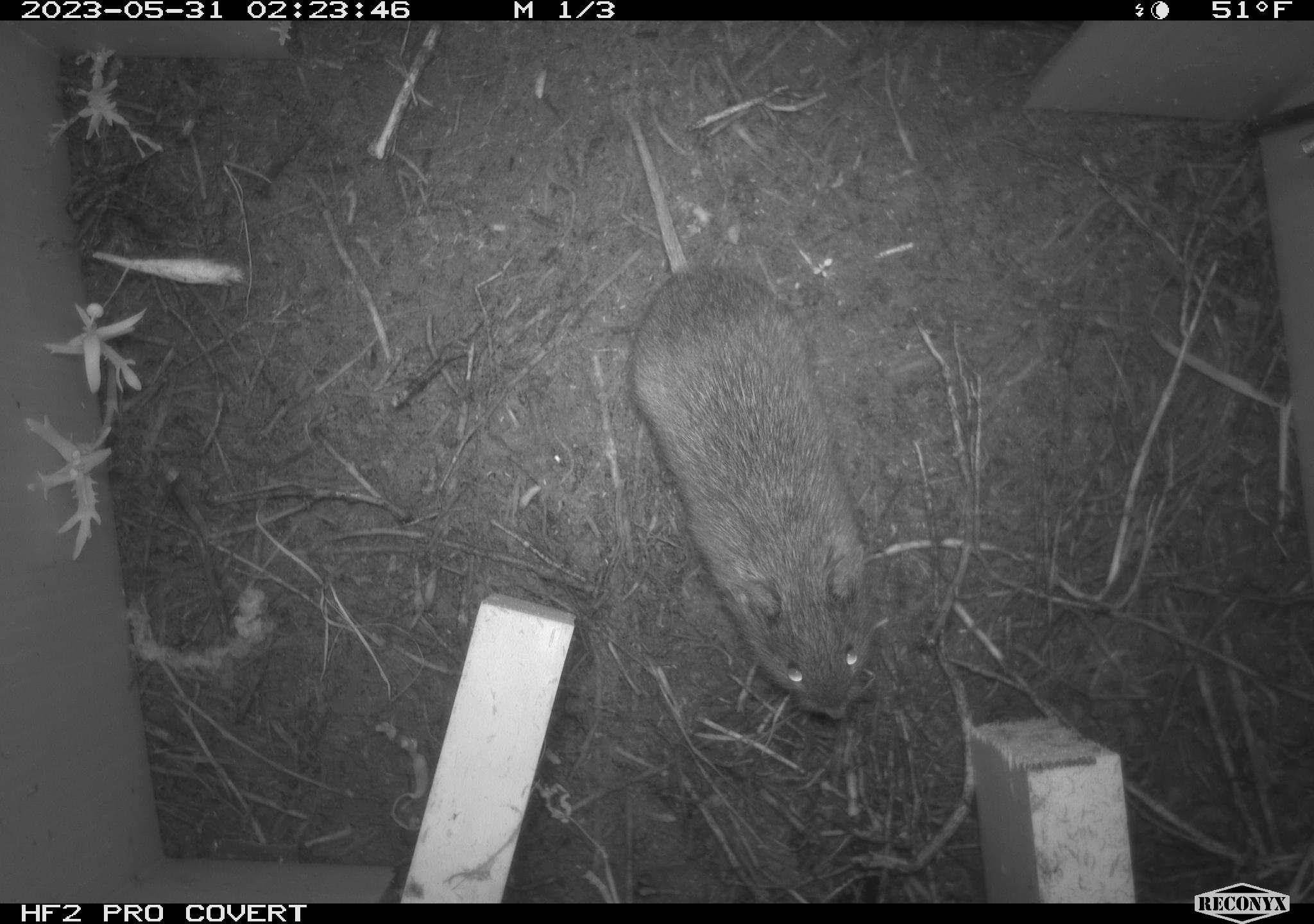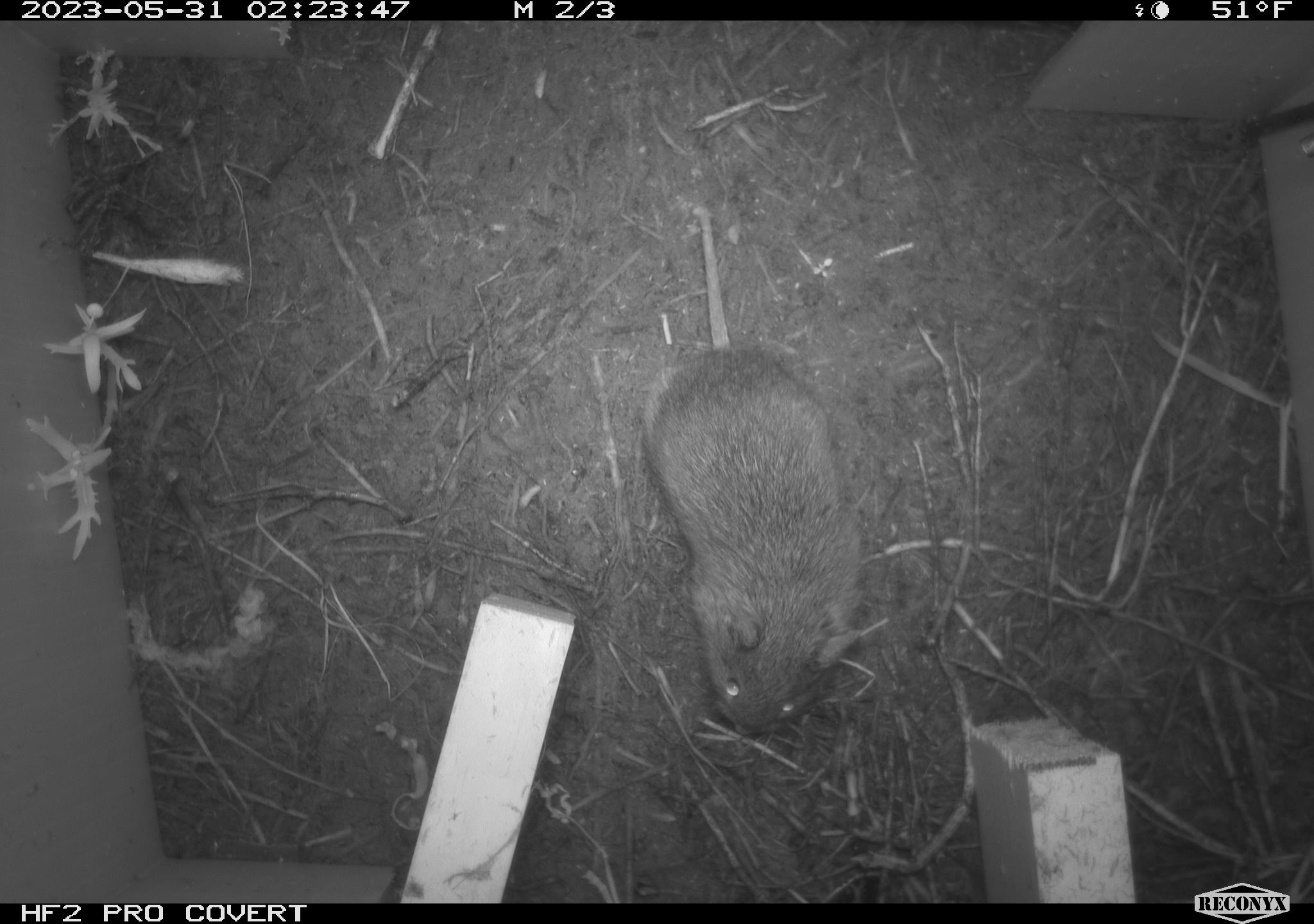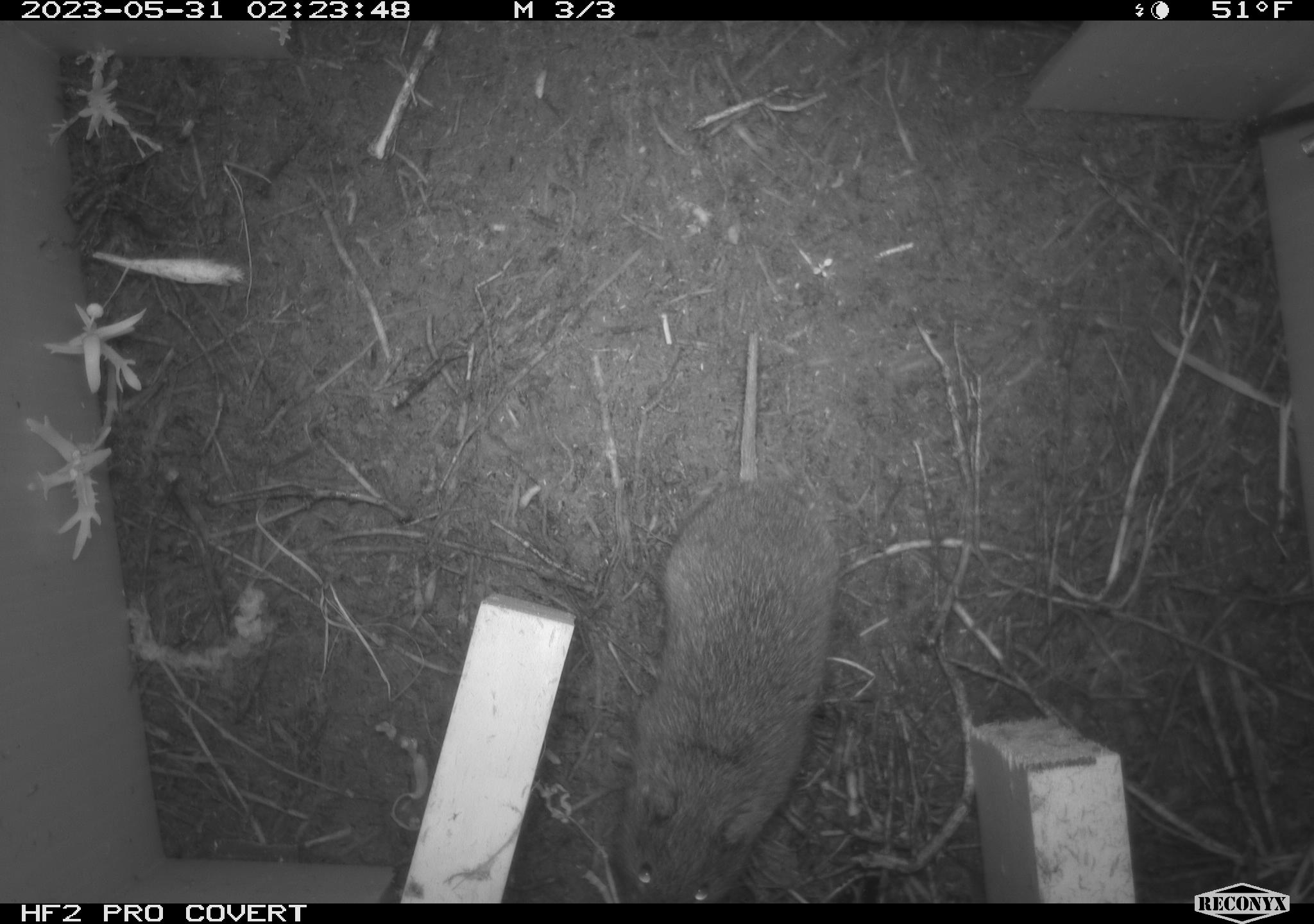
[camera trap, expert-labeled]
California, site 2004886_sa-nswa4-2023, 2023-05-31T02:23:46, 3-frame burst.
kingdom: Animalia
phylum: Chordata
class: Mammalia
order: Rodentia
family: Cricetidae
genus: Microtus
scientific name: Microtus californicus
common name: california vole